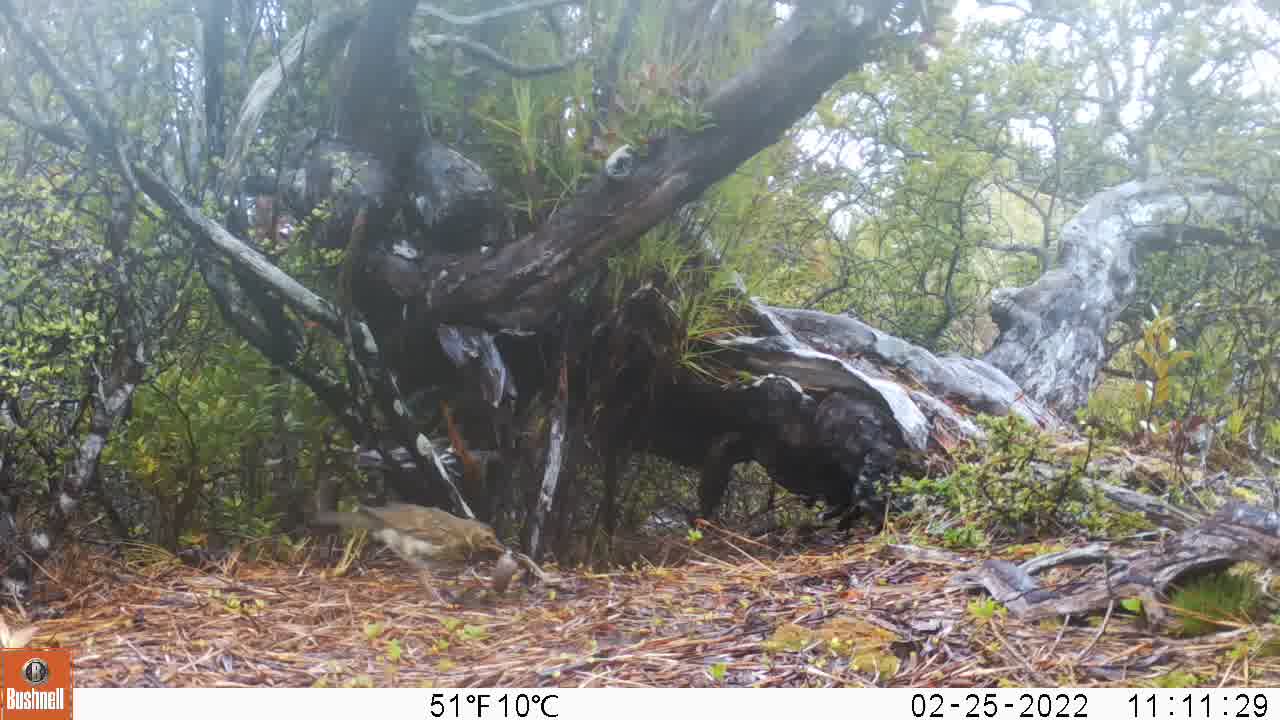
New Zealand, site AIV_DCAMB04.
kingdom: Animalia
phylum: Chordata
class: Aves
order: Passeriformes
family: Turdidae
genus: Turdus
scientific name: Turdus philomelos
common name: song thrush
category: thrush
Thrush (song thrush) (Turdus philomelos).